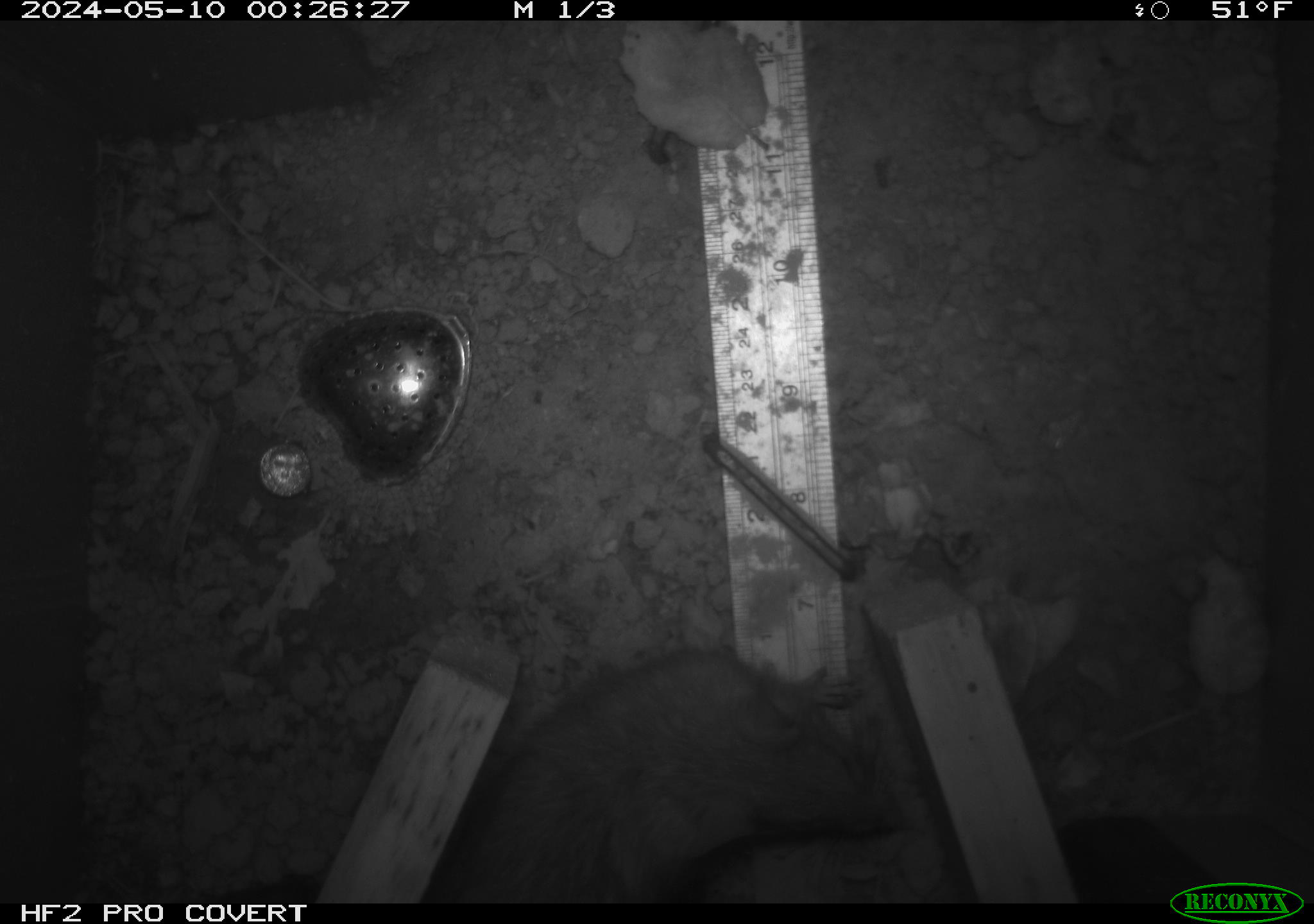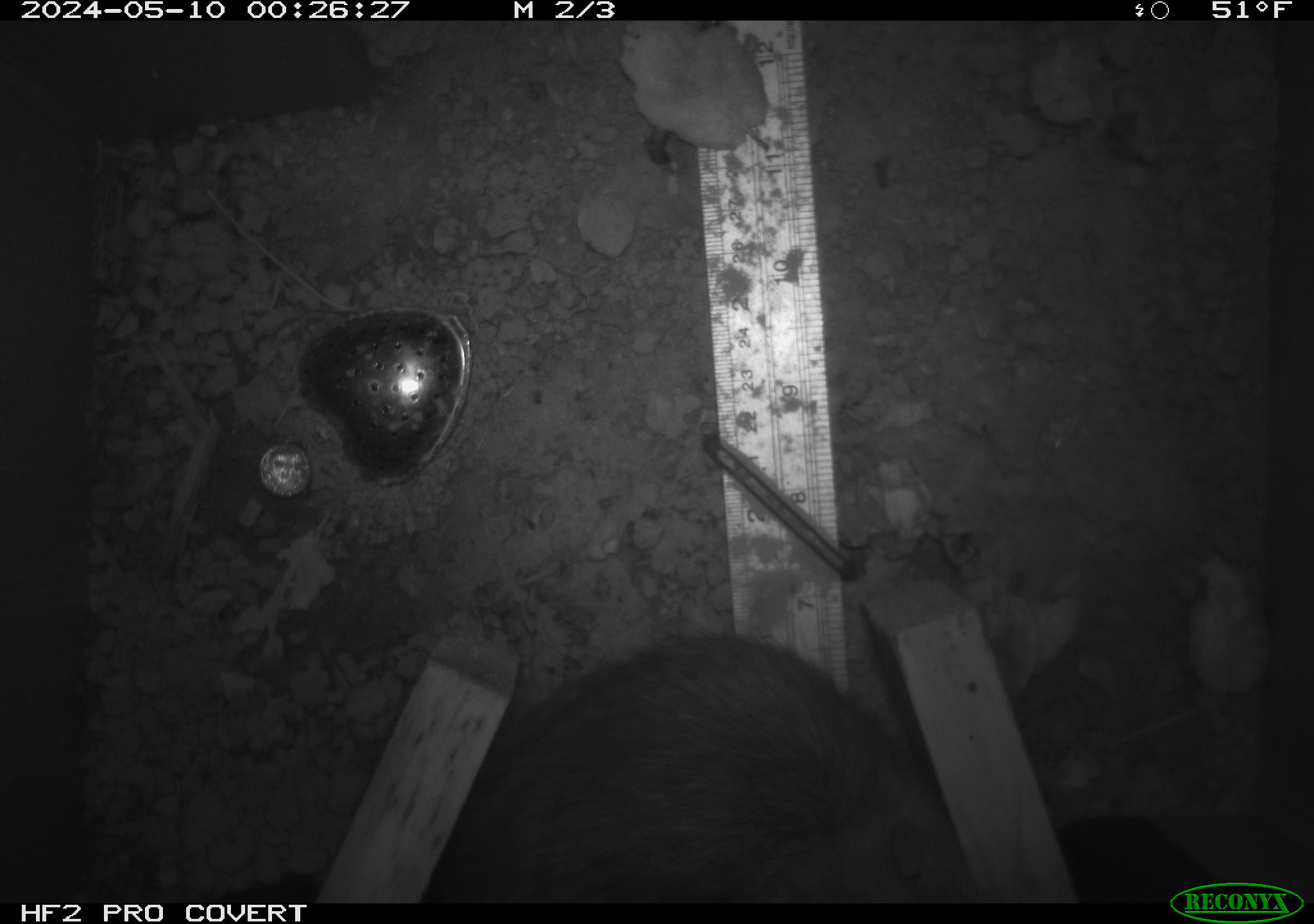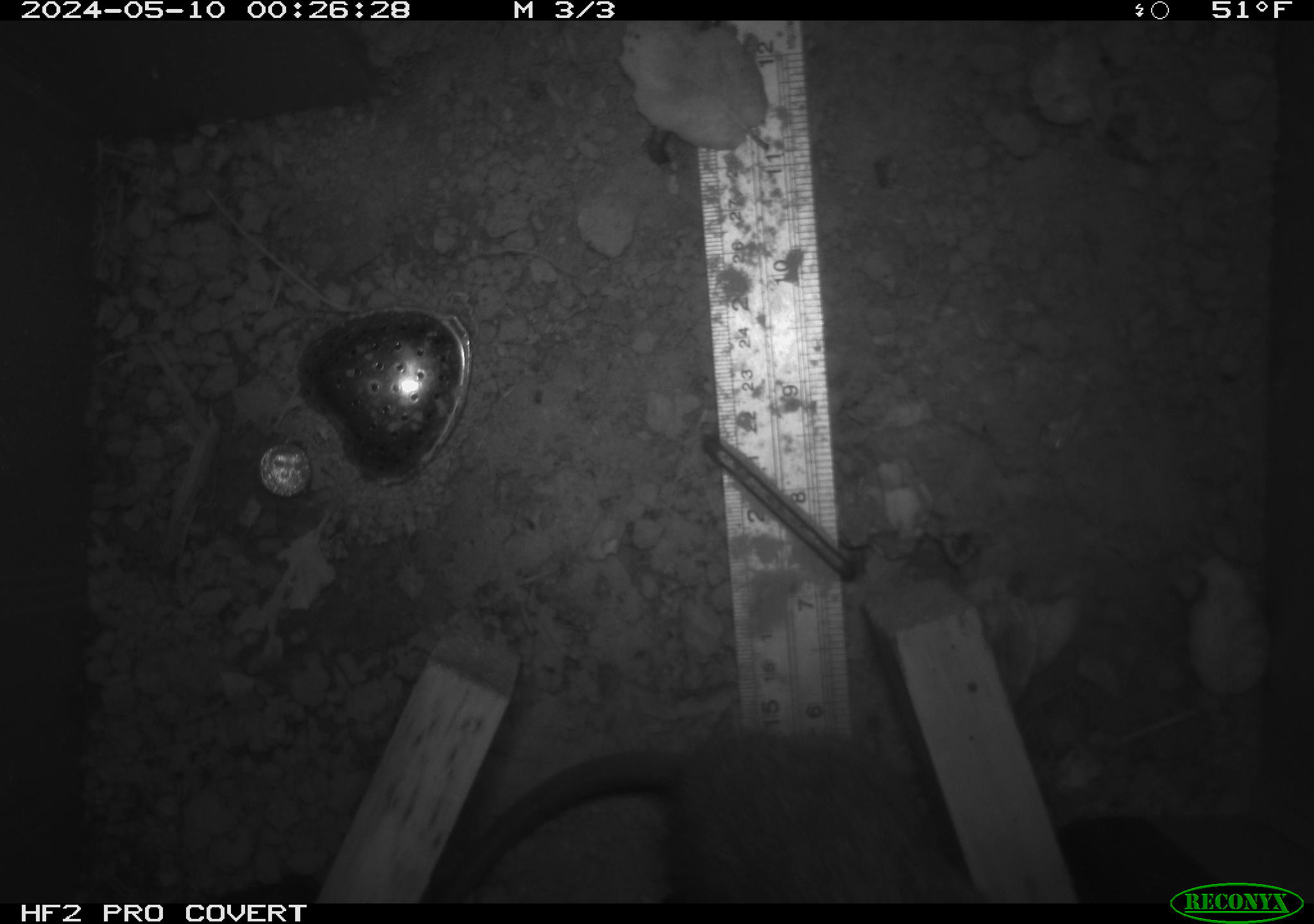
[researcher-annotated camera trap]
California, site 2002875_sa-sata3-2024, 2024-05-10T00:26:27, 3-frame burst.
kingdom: Animalia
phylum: Chordata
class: Mammalia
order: Rodentia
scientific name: Rodentia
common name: rodent